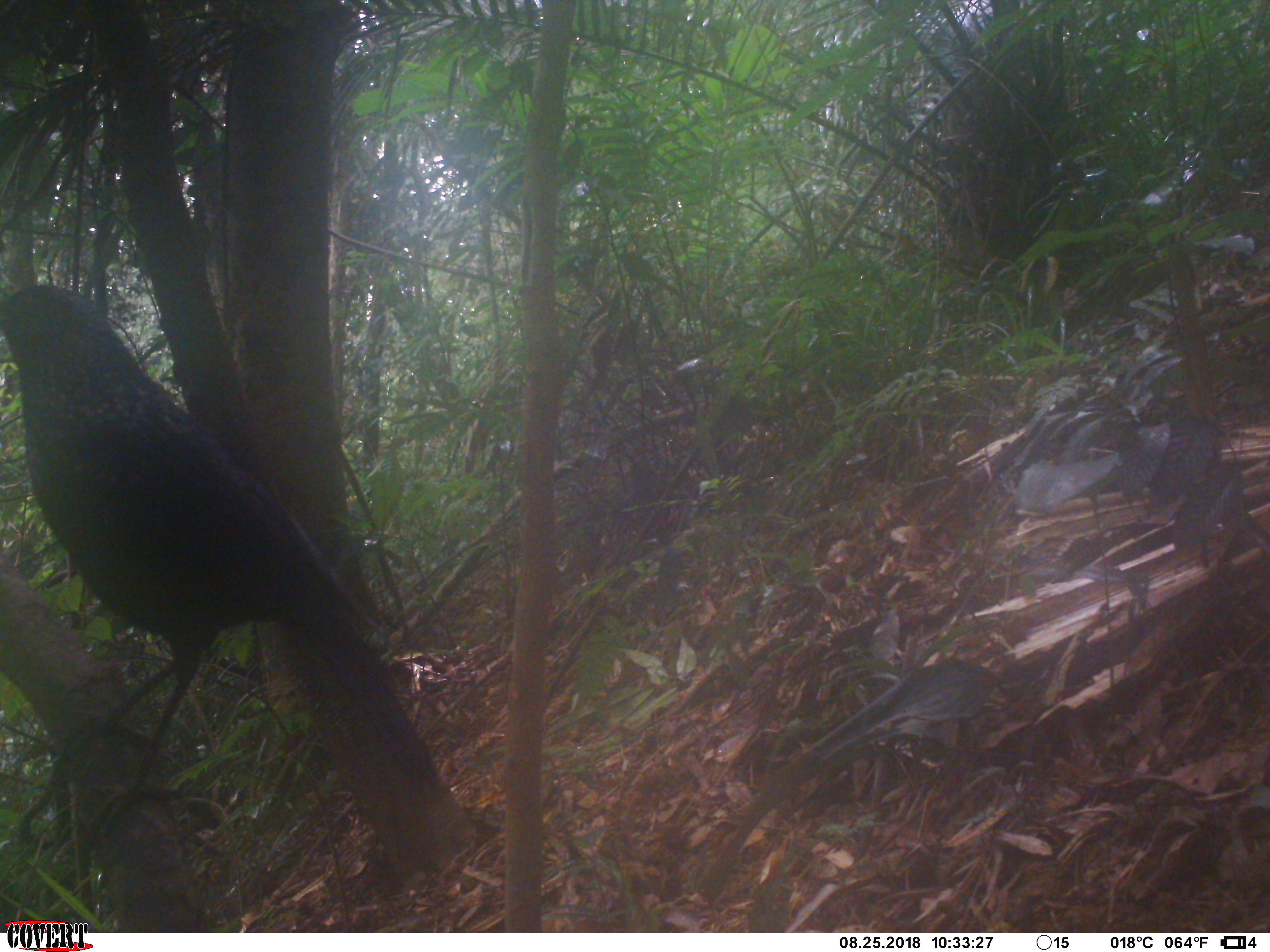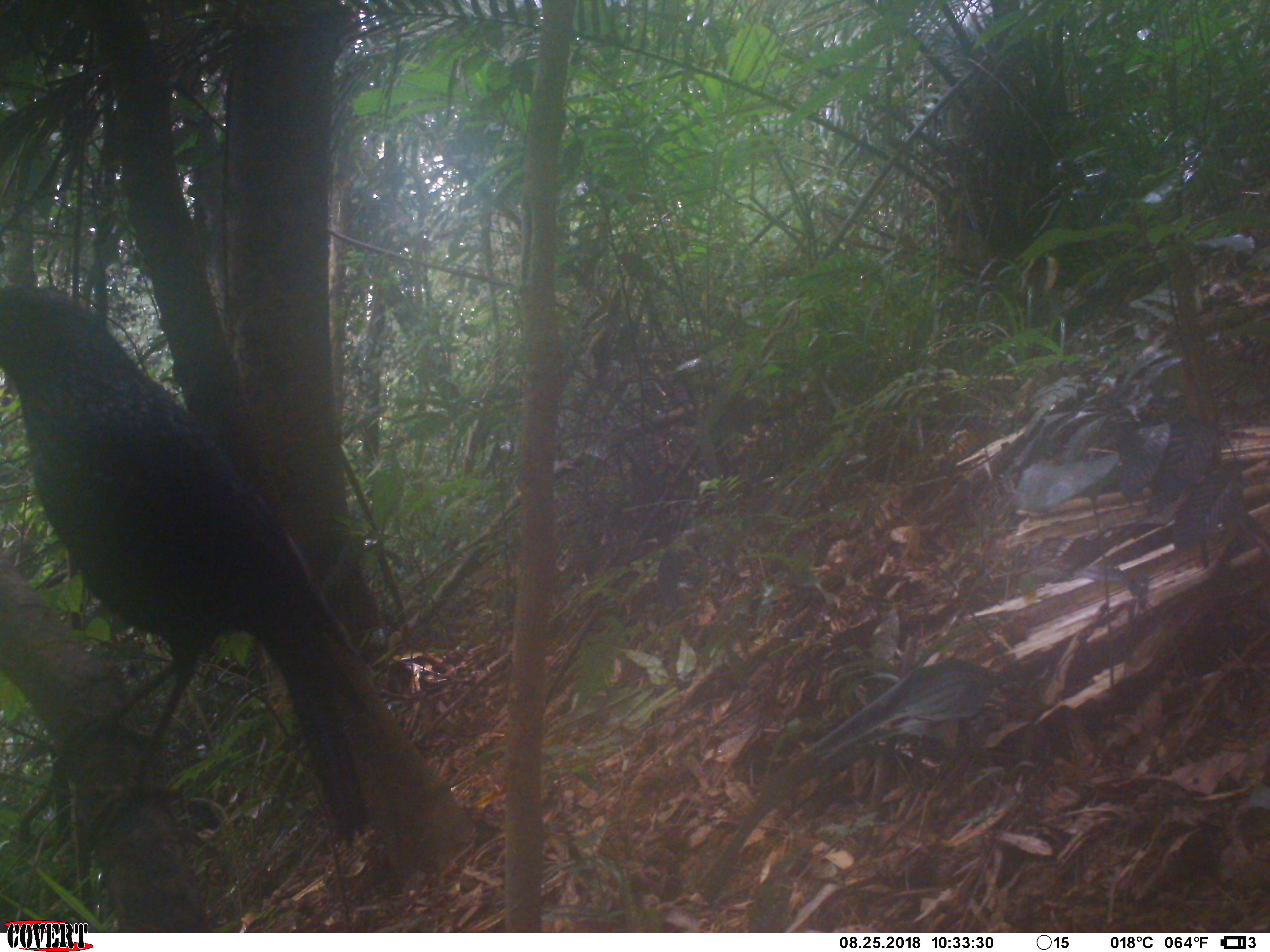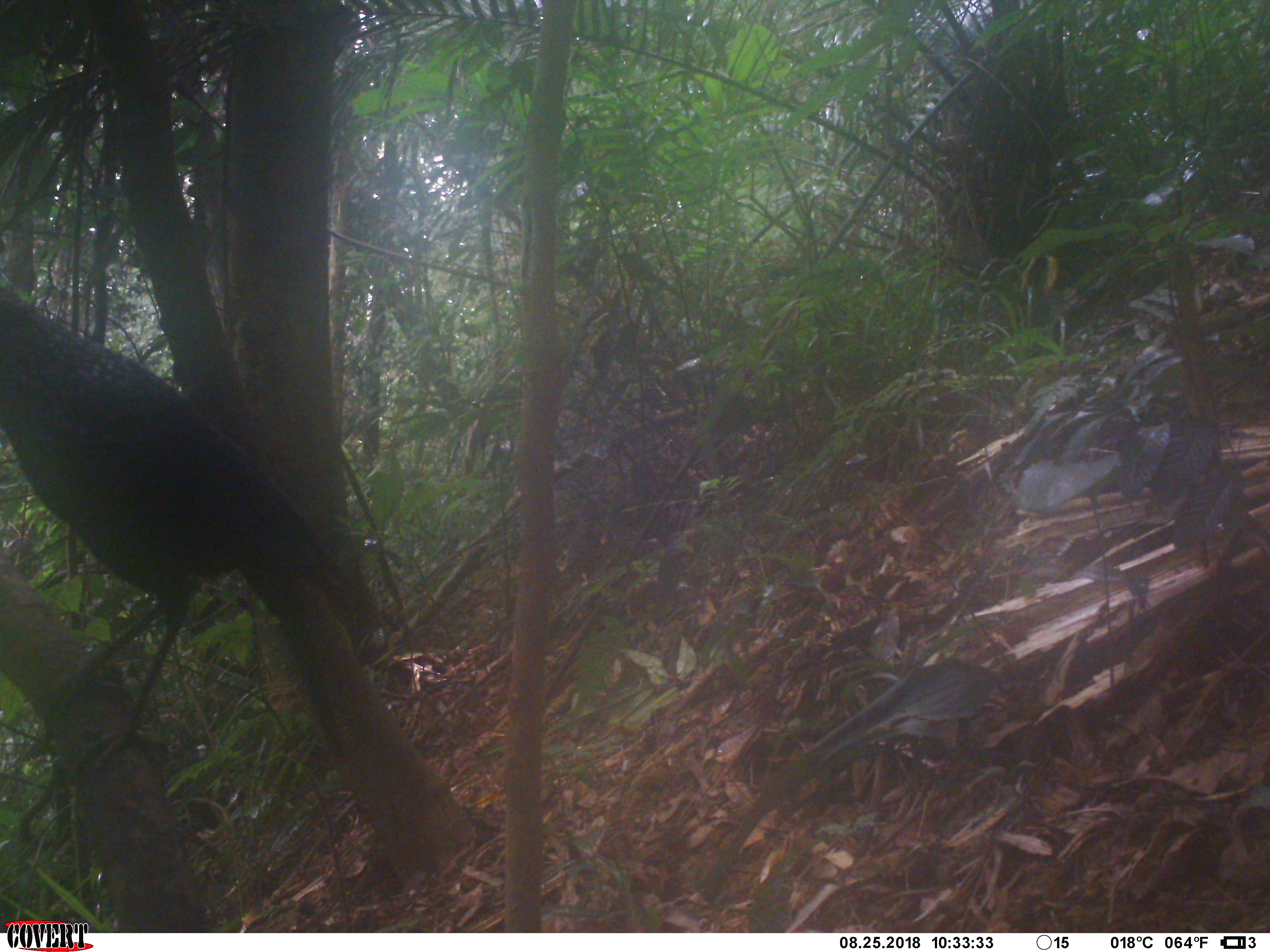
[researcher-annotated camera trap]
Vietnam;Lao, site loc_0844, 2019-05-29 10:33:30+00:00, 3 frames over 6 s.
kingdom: Animalia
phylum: Chordata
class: Aves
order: Passeriformes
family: Muscicapidae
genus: Myophonus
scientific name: Myophonus caeruleus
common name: blue whistling thrush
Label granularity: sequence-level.